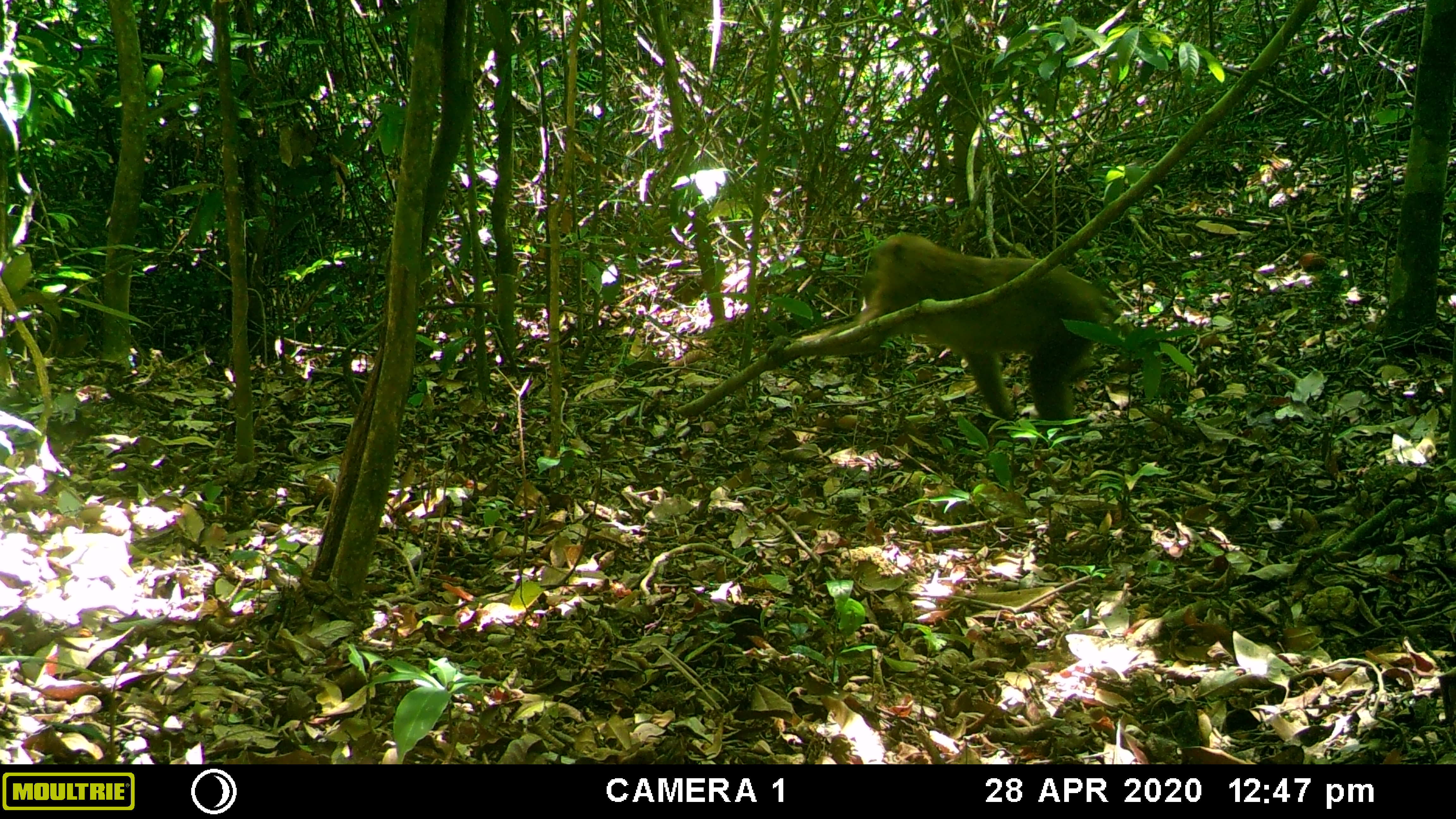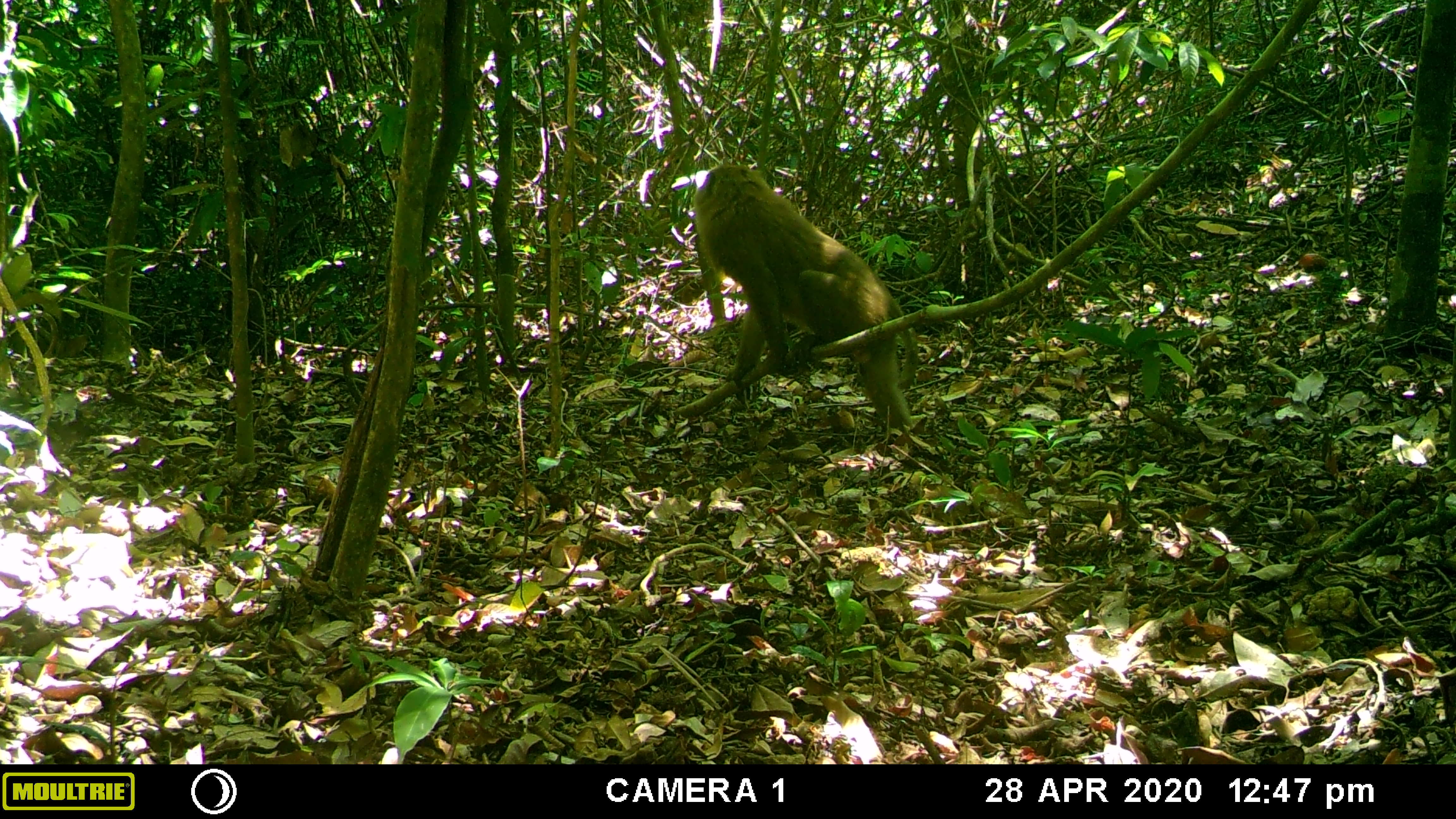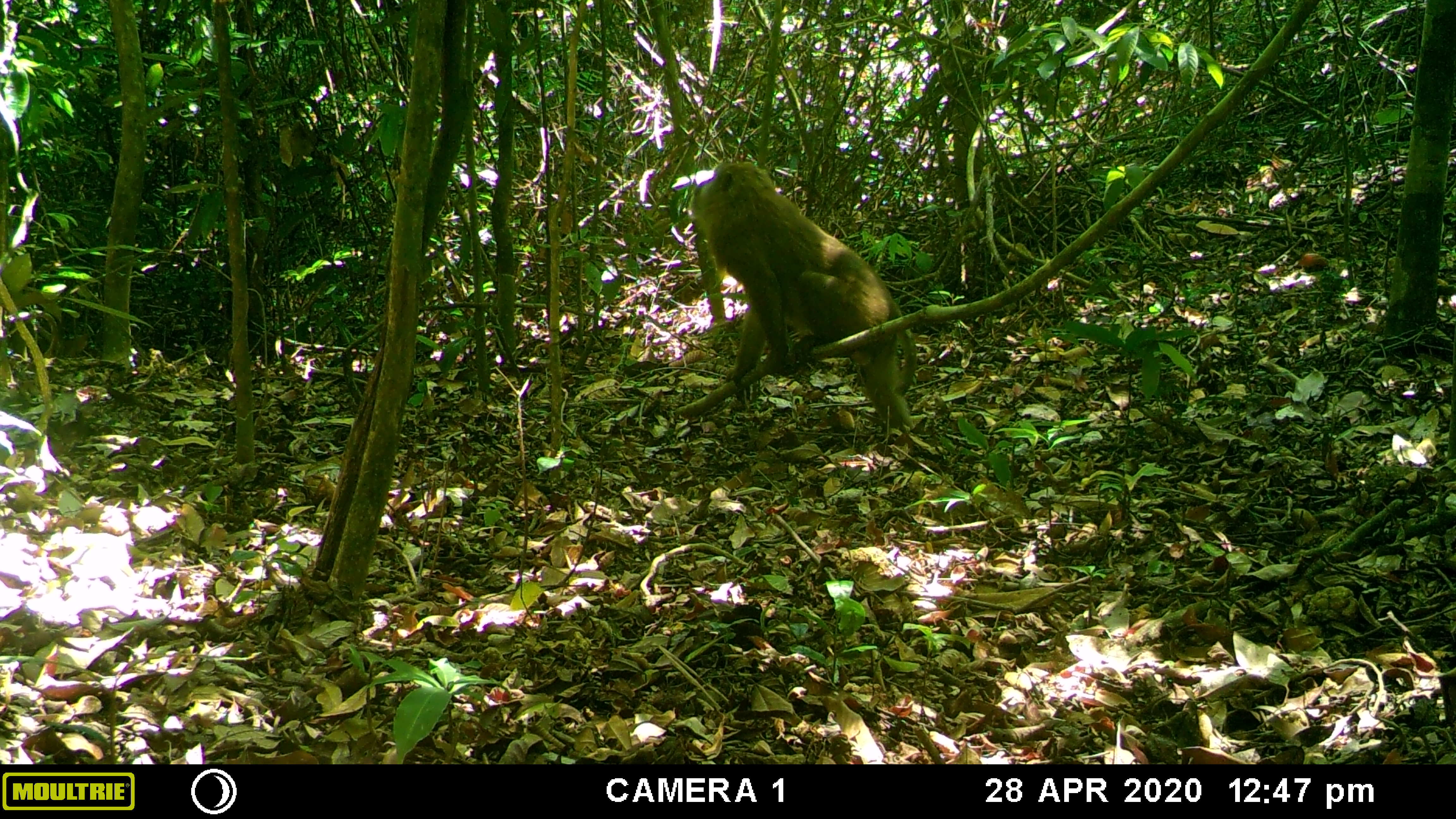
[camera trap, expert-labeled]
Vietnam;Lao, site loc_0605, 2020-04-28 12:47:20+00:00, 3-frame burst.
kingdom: Animalia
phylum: Chordata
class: Mammalia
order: Primates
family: Cercopithecidae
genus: Macaca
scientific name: Macaca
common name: macaques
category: assam or rhesus macaque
Assam or rhesus macaque (macaques) (Macaca). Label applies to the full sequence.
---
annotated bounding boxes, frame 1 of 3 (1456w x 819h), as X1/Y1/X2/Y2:
assam or rhesus macaque: 766/231/1135/430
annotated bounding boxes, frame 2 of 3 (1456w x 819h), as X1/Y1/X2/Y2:
assam or rhesus macaque: 693/162/917/433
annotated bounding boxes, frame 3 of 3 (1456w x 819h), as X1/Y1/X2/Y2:
assam or rhesus macaque: 688/160/916/432